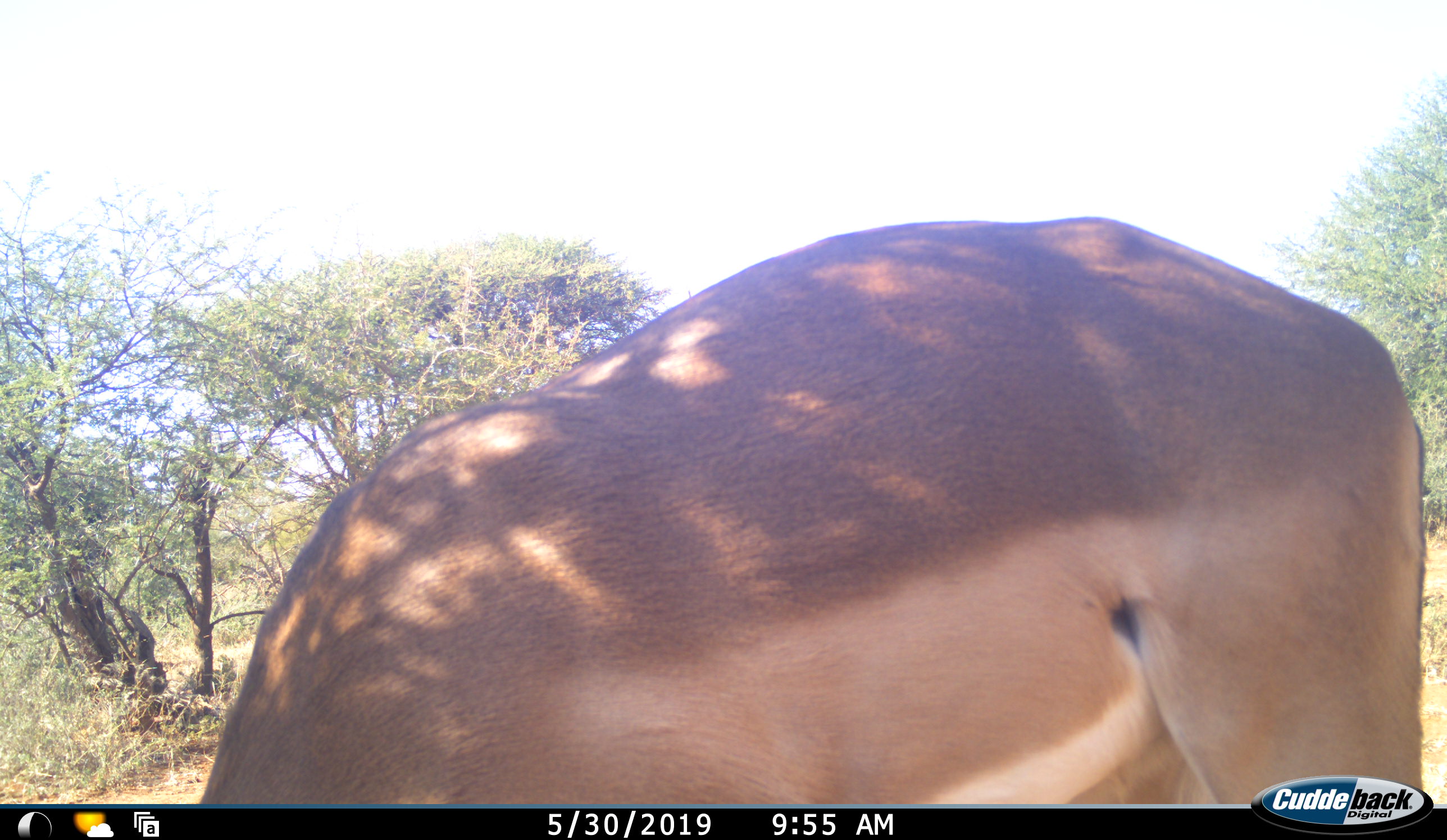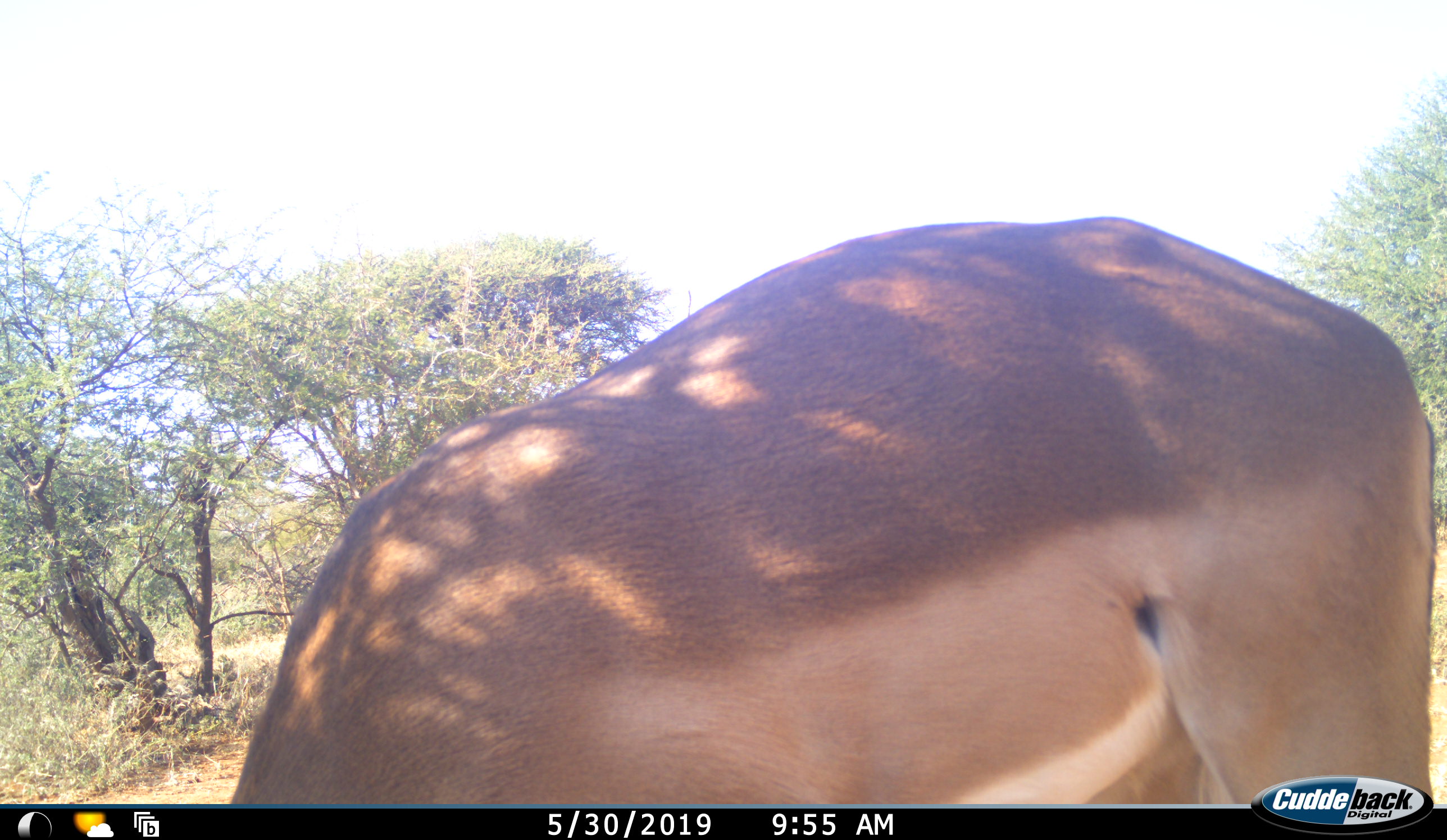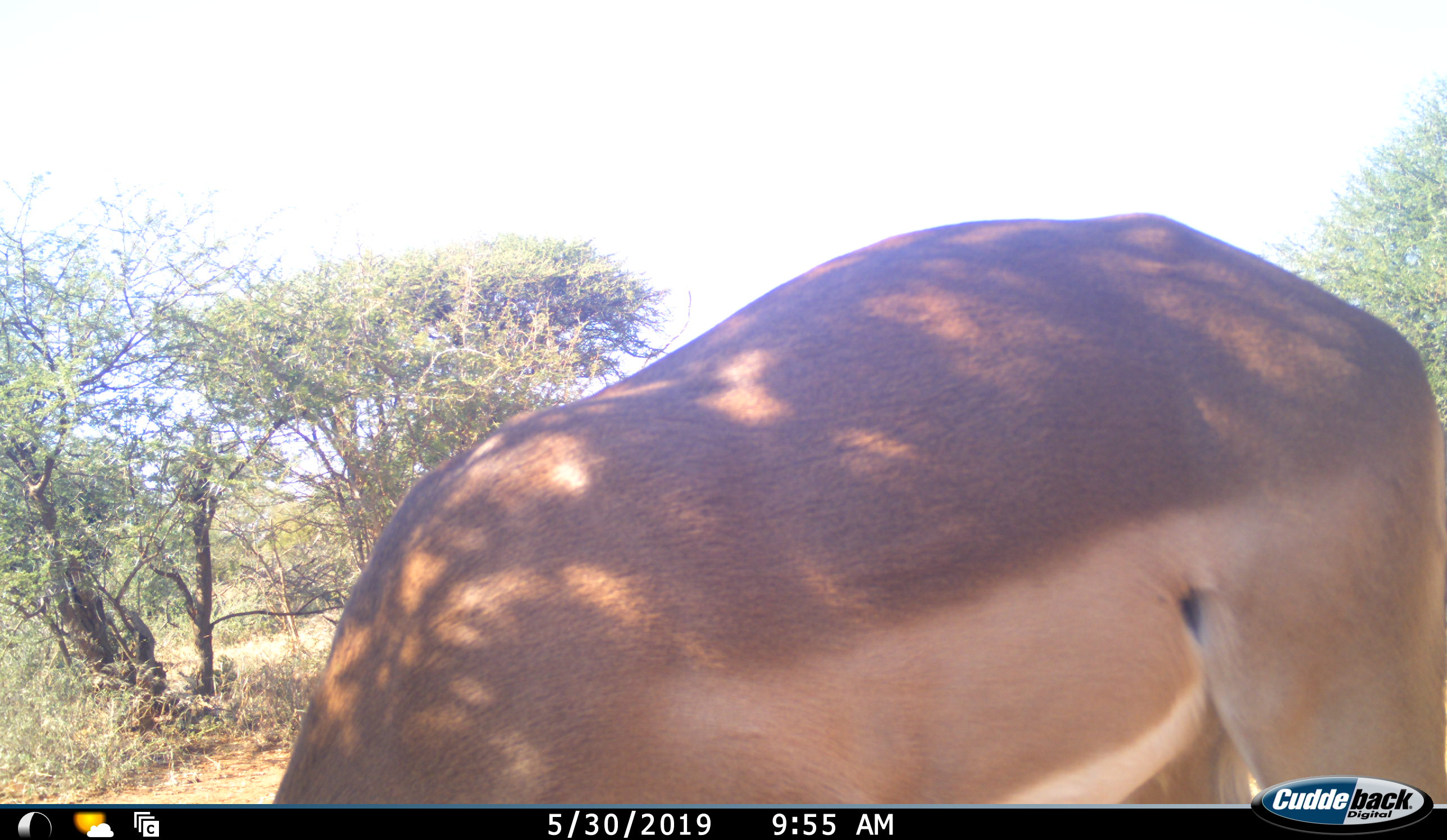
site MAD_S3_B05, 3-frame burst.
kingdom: Animalia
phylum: Chordata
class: Mammalia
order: Artiodactyla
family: Bovidae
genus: Aepyceros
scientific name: Aepyceros melampus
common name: impala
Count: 1.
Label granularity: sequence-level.